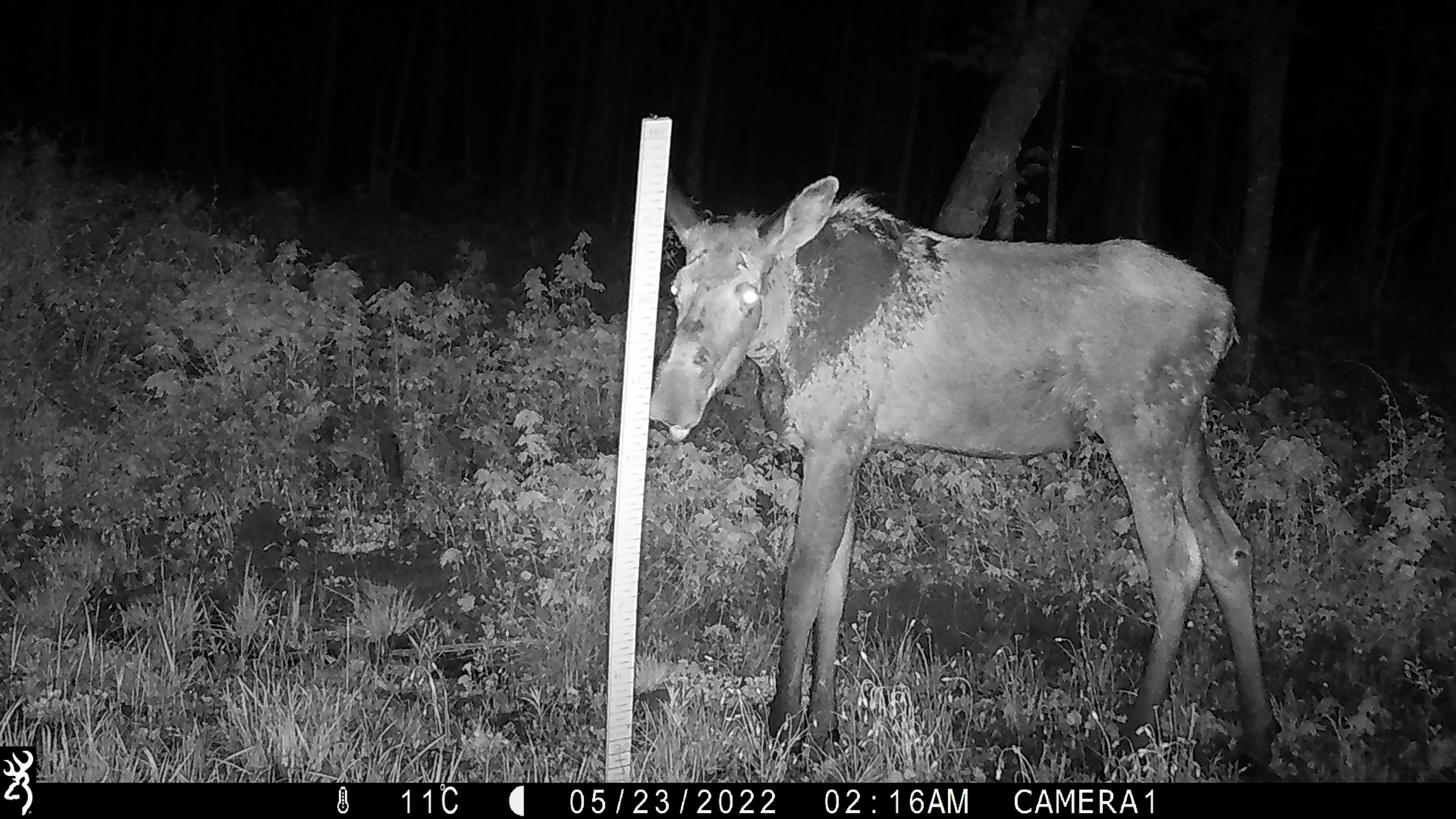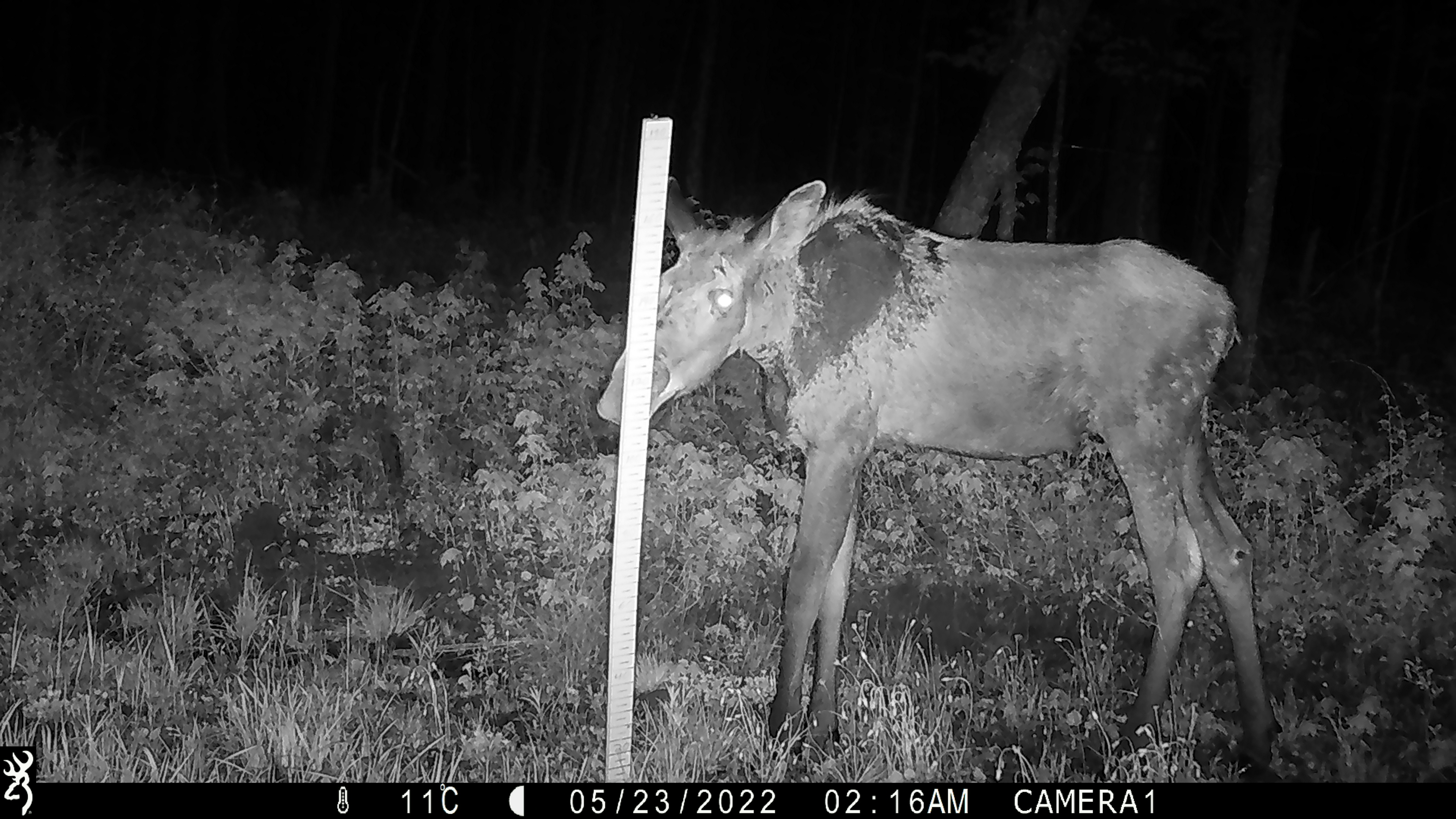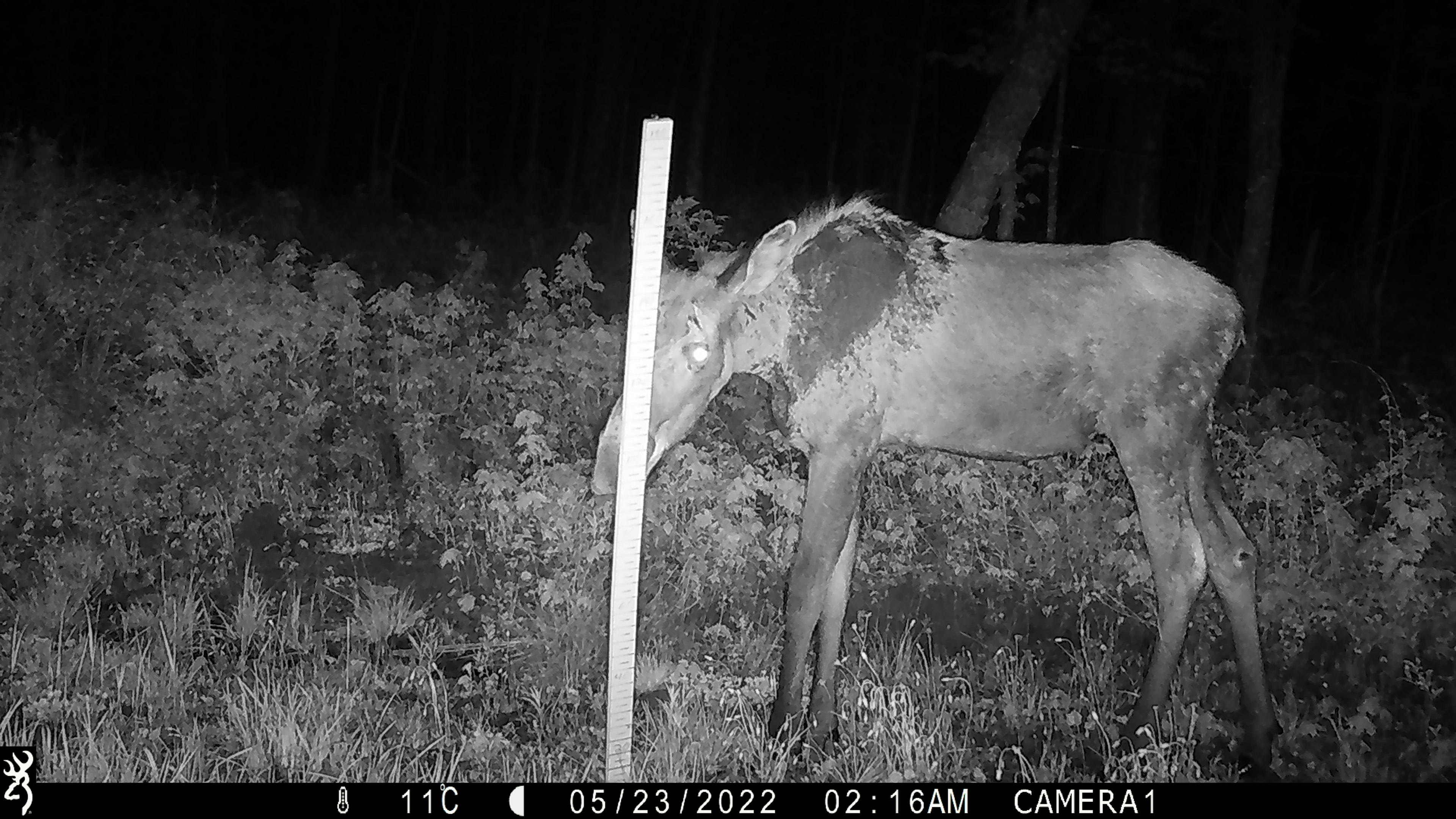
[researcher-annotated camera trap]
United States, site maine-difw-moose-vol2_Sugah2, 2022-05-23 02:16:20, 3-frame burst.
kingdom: Animalia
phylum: Chordata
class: Mammalia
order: Artiodactyla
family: Cervidae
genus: Alces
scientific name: Alces alces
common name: moose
Moose (Alces alces).